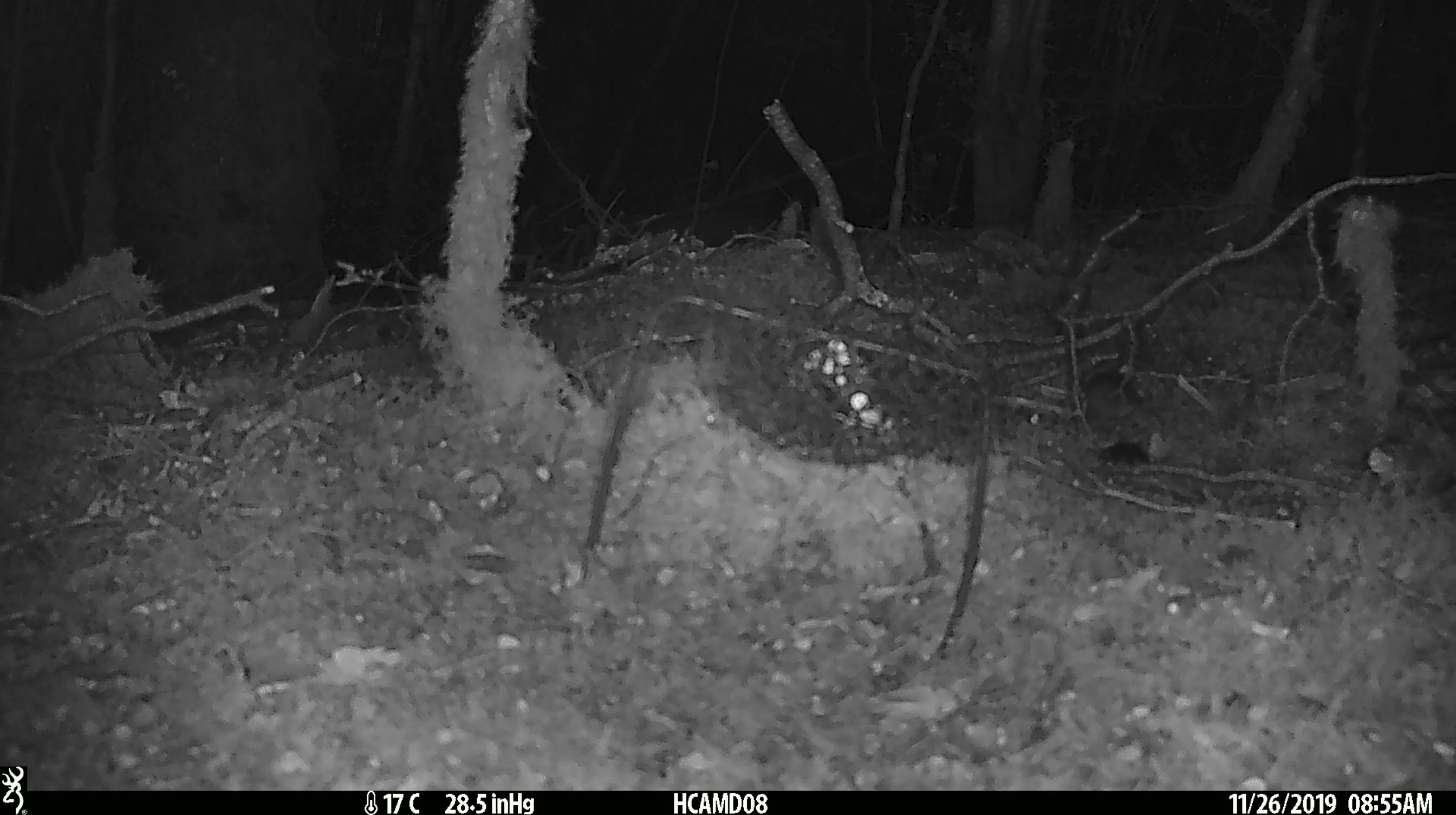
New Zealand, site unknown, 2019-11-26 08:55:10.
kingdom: Animalia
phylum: Chordata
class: Mammalia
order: Rodentia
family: Muridae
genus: Mus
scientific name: Mus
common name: mouse